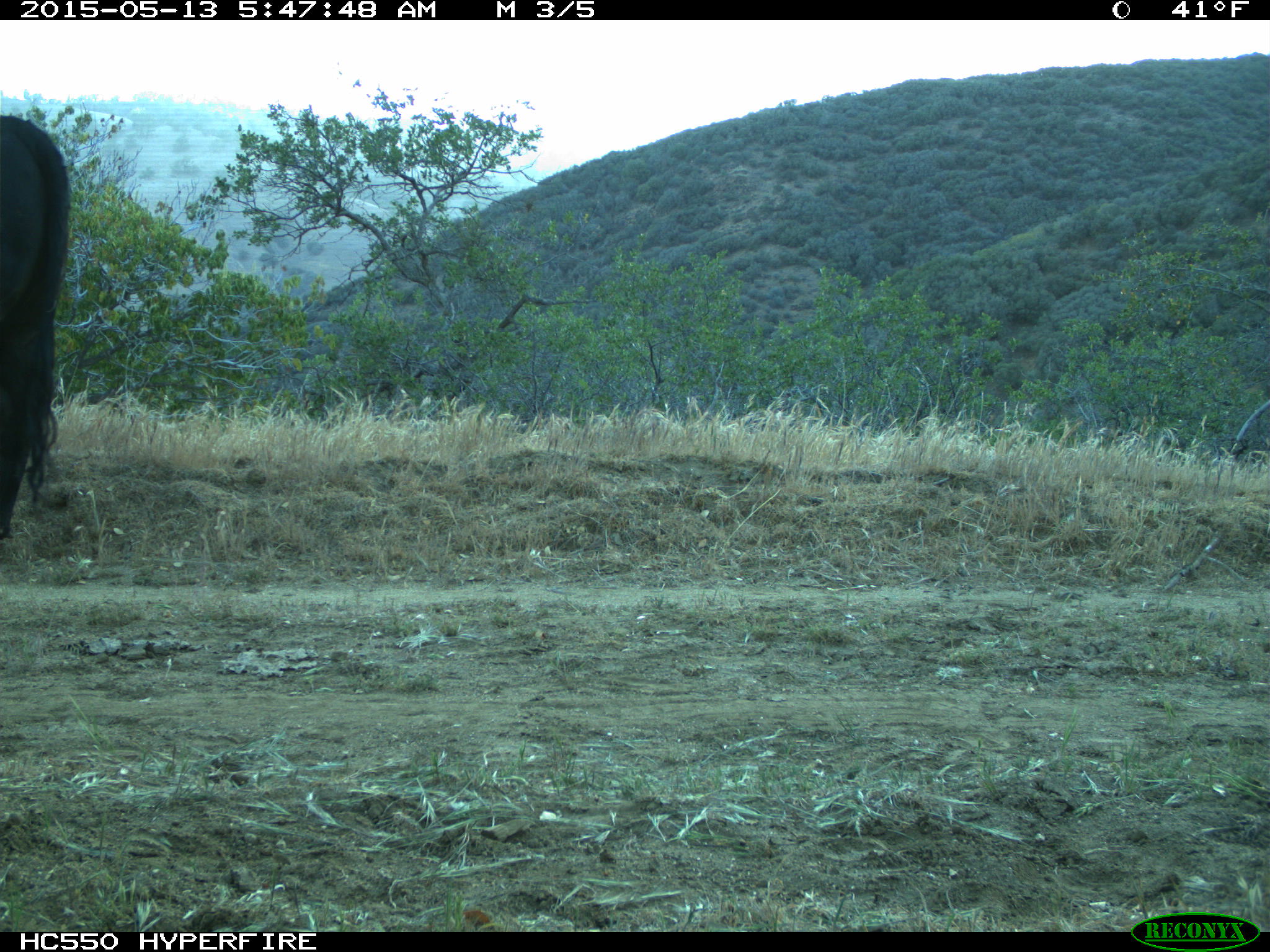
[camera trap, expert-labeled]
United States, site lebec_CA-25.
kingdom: Animalia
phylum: Chordata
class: Mammalia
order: Artiodactyla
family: Bovidae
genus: Bos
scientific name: Bos taurus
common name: domestic cow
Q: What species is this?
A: Bos taurus (domestic cow).